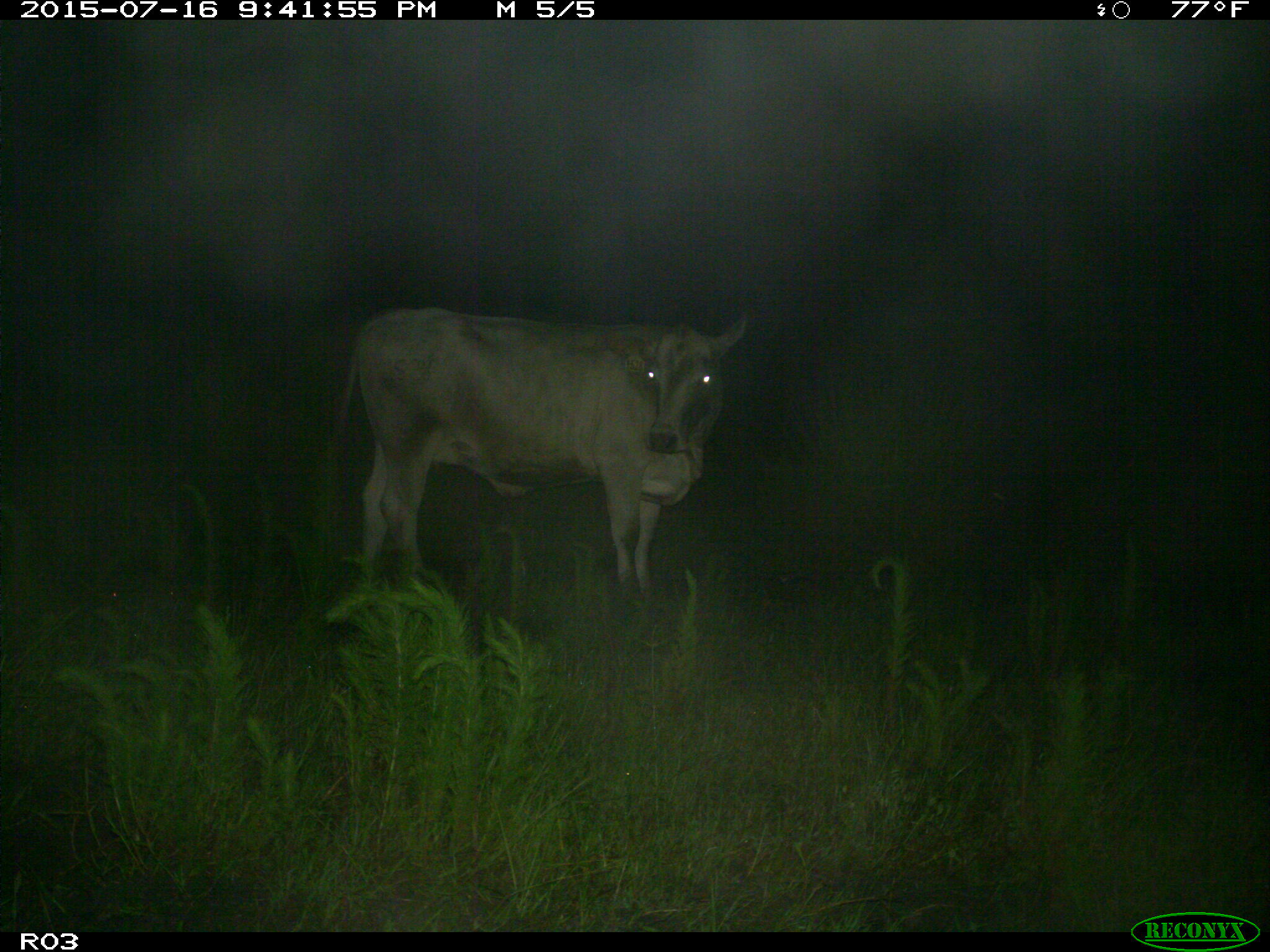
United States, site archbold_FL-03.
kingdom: Animalia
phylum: Chordata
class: Mammalia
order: Artiodactyla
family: Bovidae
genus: Bos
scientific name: Bos taurus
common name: domestic cow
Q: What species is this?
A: Bos taurus (domestic cow).